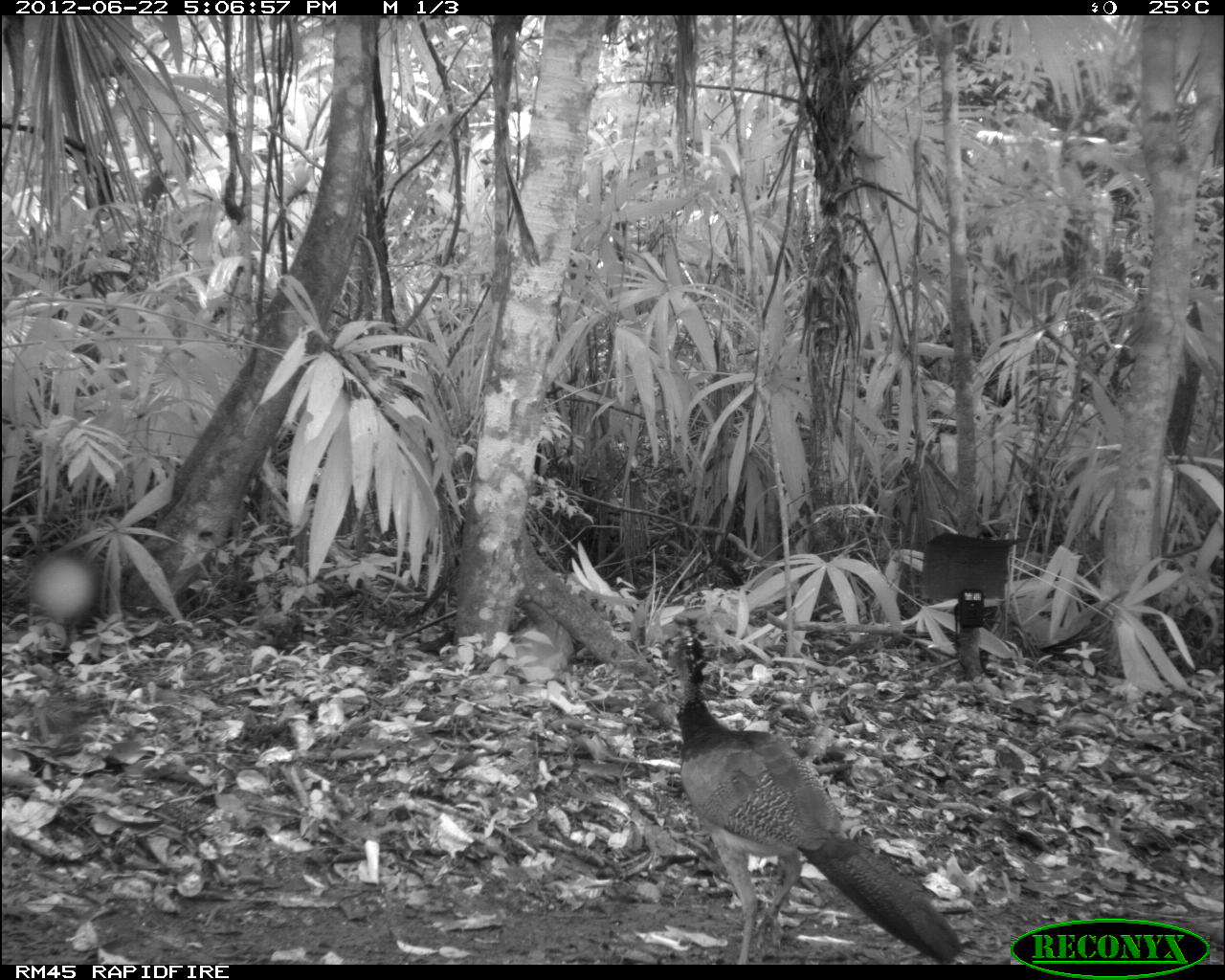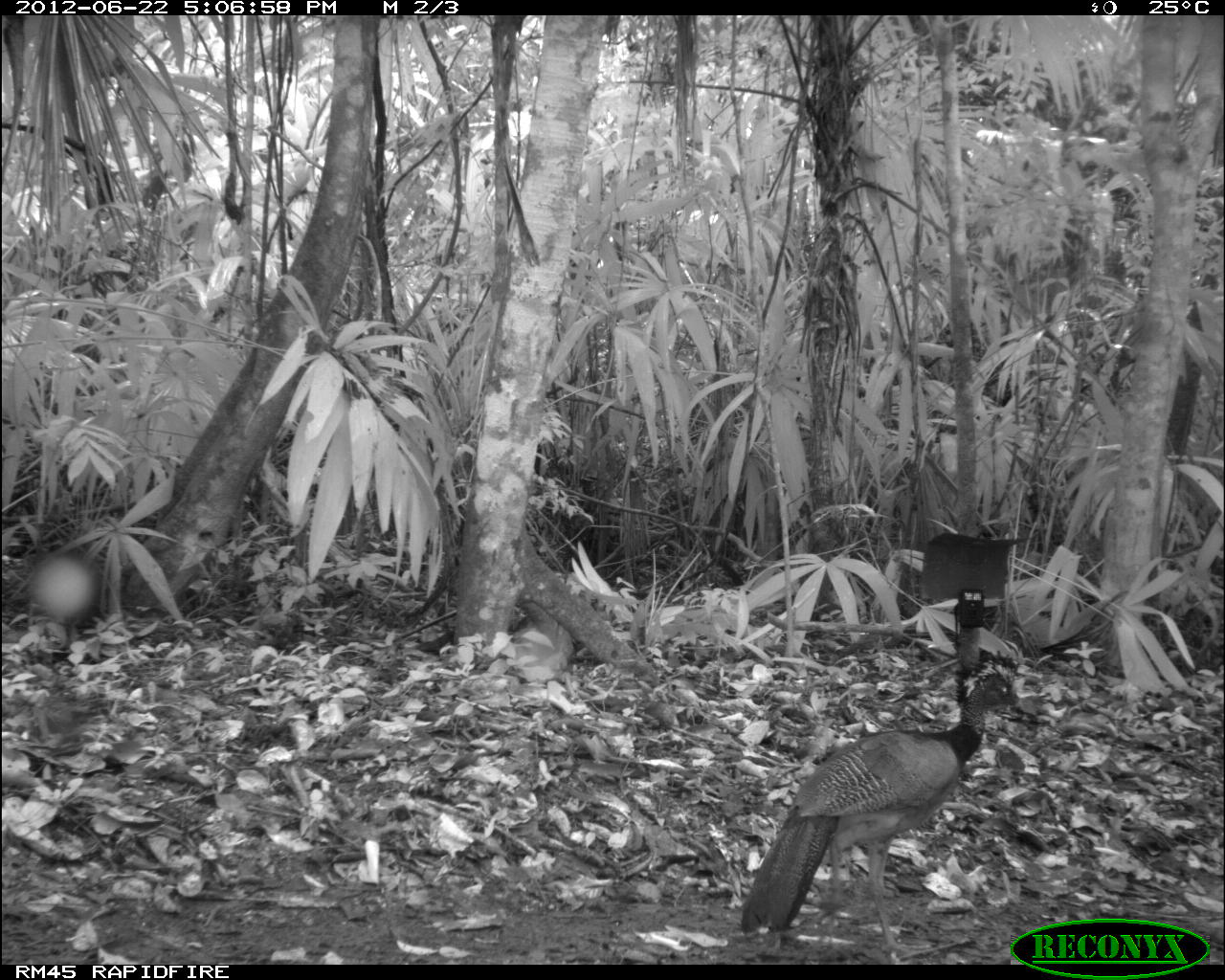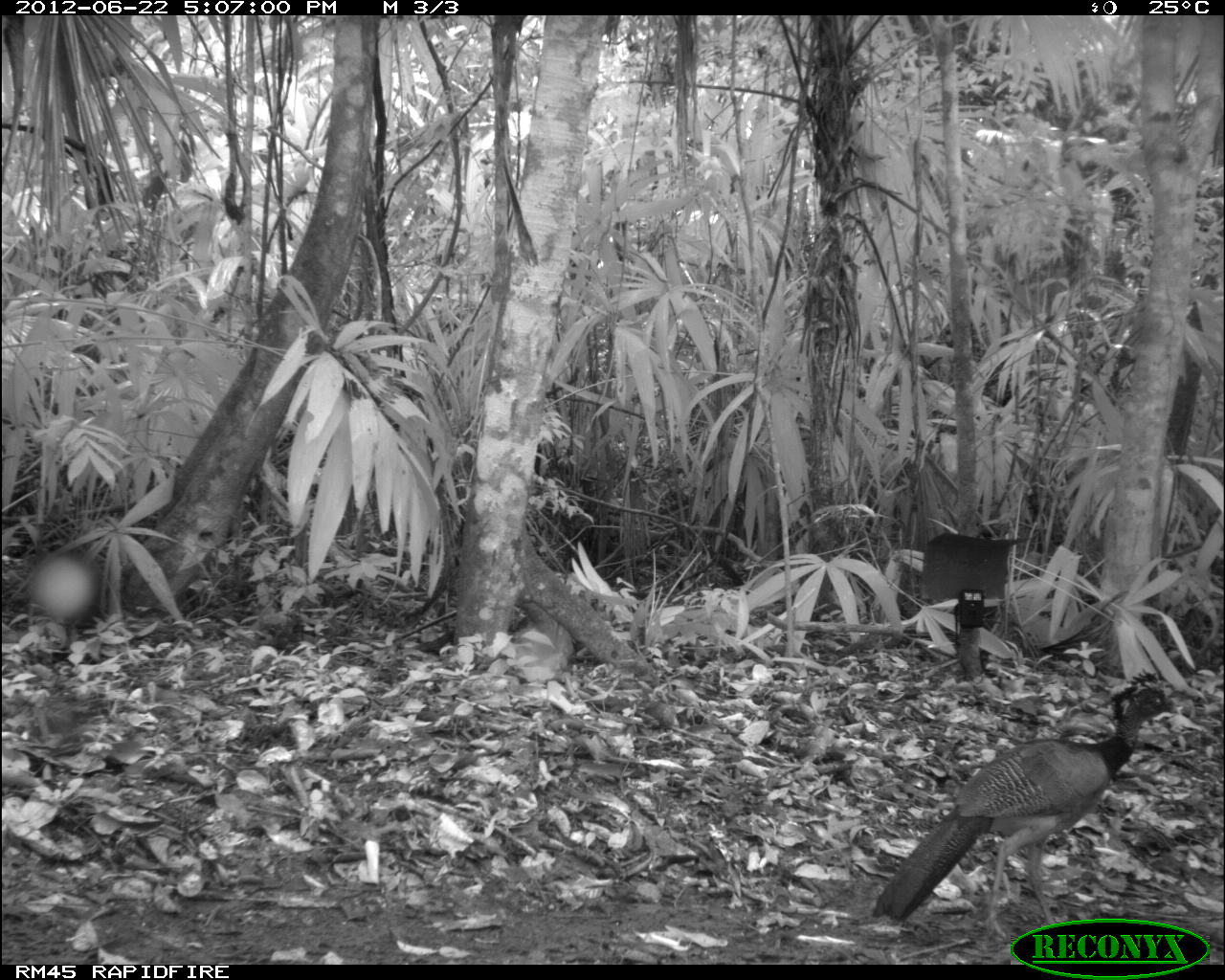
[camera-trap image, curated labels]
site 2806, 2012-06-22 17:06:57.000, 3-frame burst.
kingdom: Animalia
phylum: Chordata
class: Aves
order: Galliformes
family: Cracidae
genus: Crax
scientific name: Crax rubra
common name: great curassow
Crax rubra (great curassow), count 3, age adult, sex female.